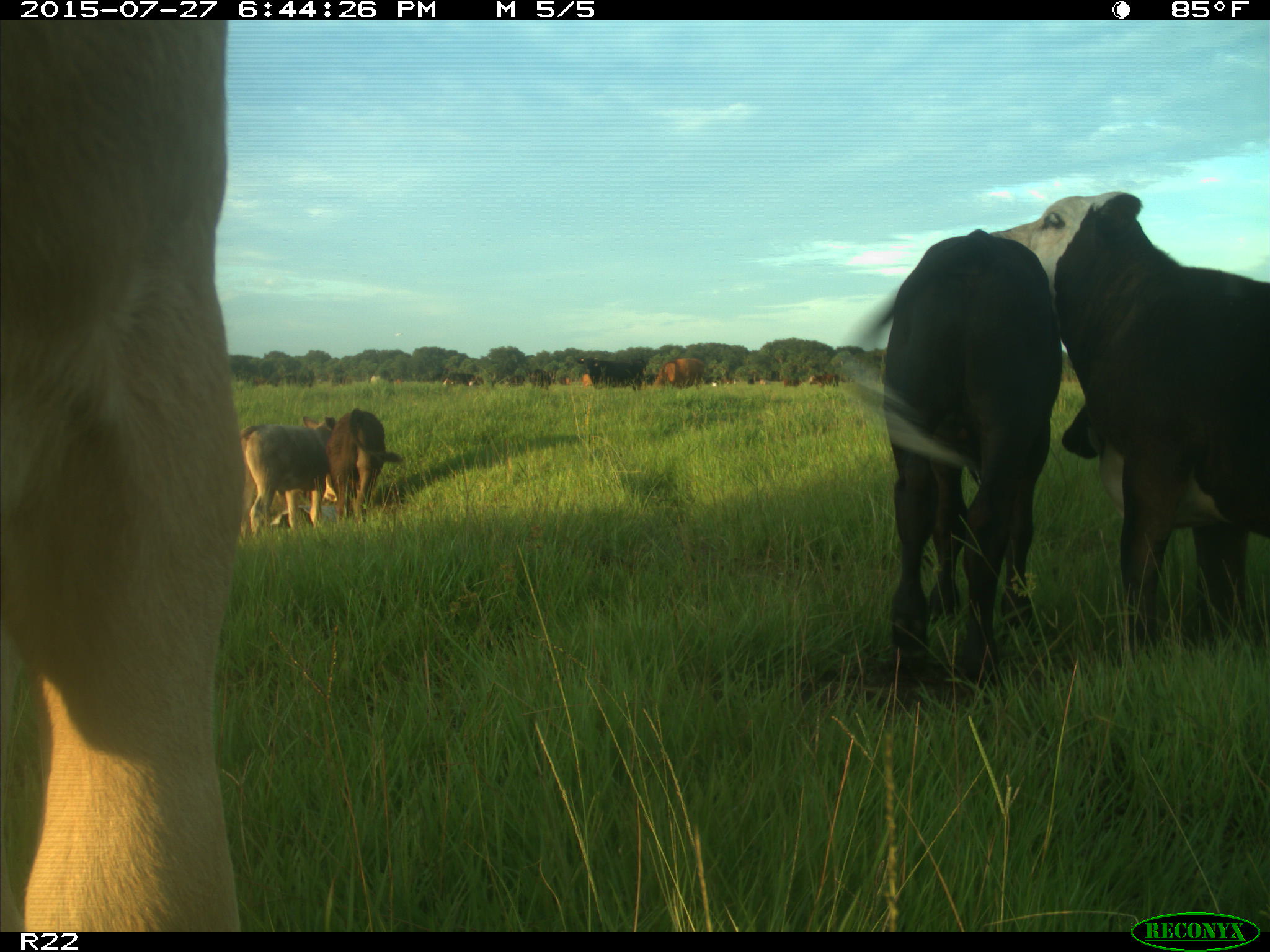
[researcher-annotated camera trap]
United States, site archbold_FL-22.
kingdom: Animalia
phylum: Chordata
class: Mammalia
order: Artiodactyla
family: Bovidae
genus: Bos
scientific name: Bos taurus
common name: domestic cow